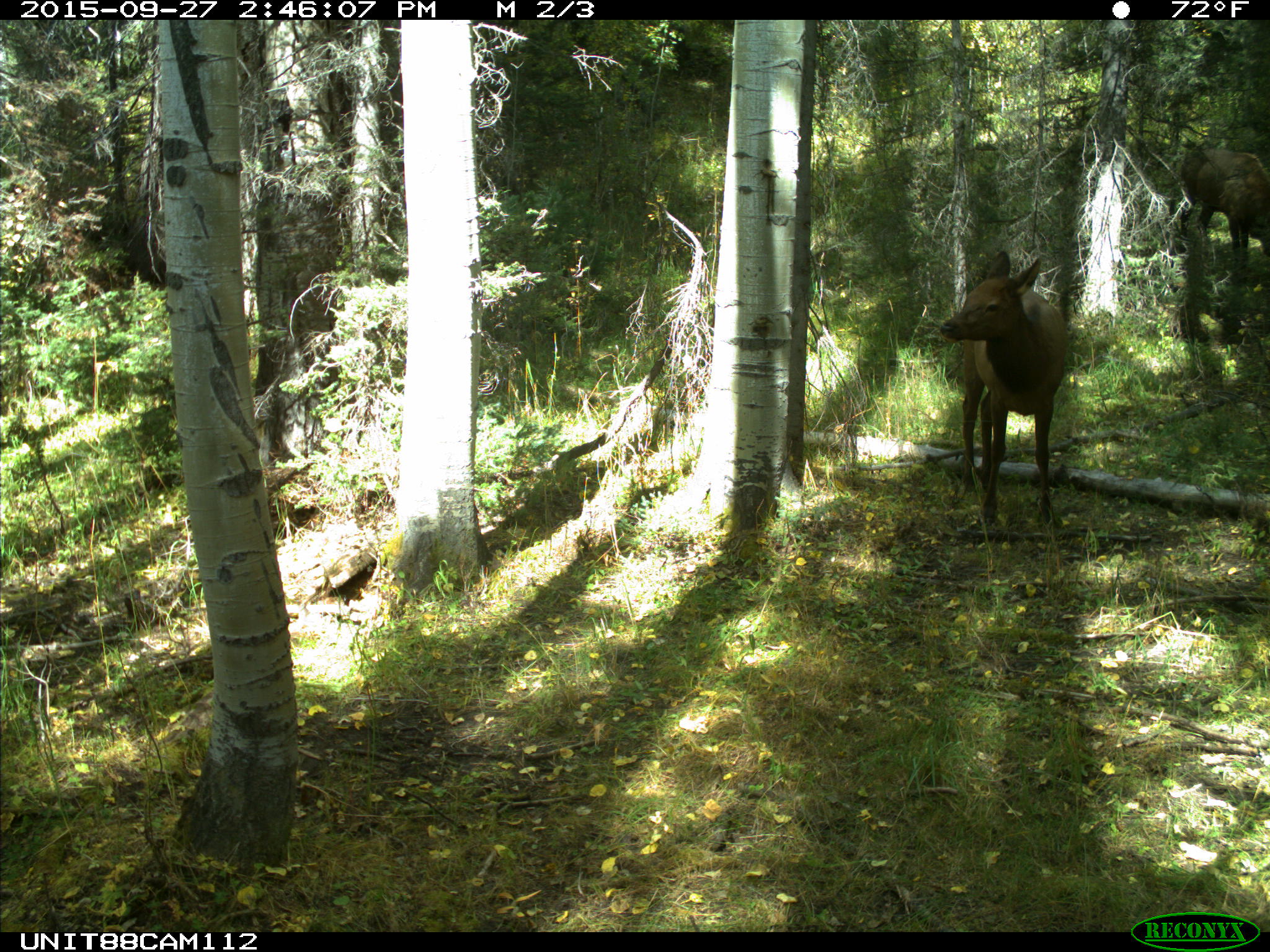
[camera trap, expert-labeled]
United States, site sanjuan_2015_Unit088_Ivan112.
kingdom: Animalia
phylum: Chordata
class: Mammalia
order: Artiodactyla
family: Cervidae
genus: Cervus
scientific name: Cervus elaphus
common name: red deer